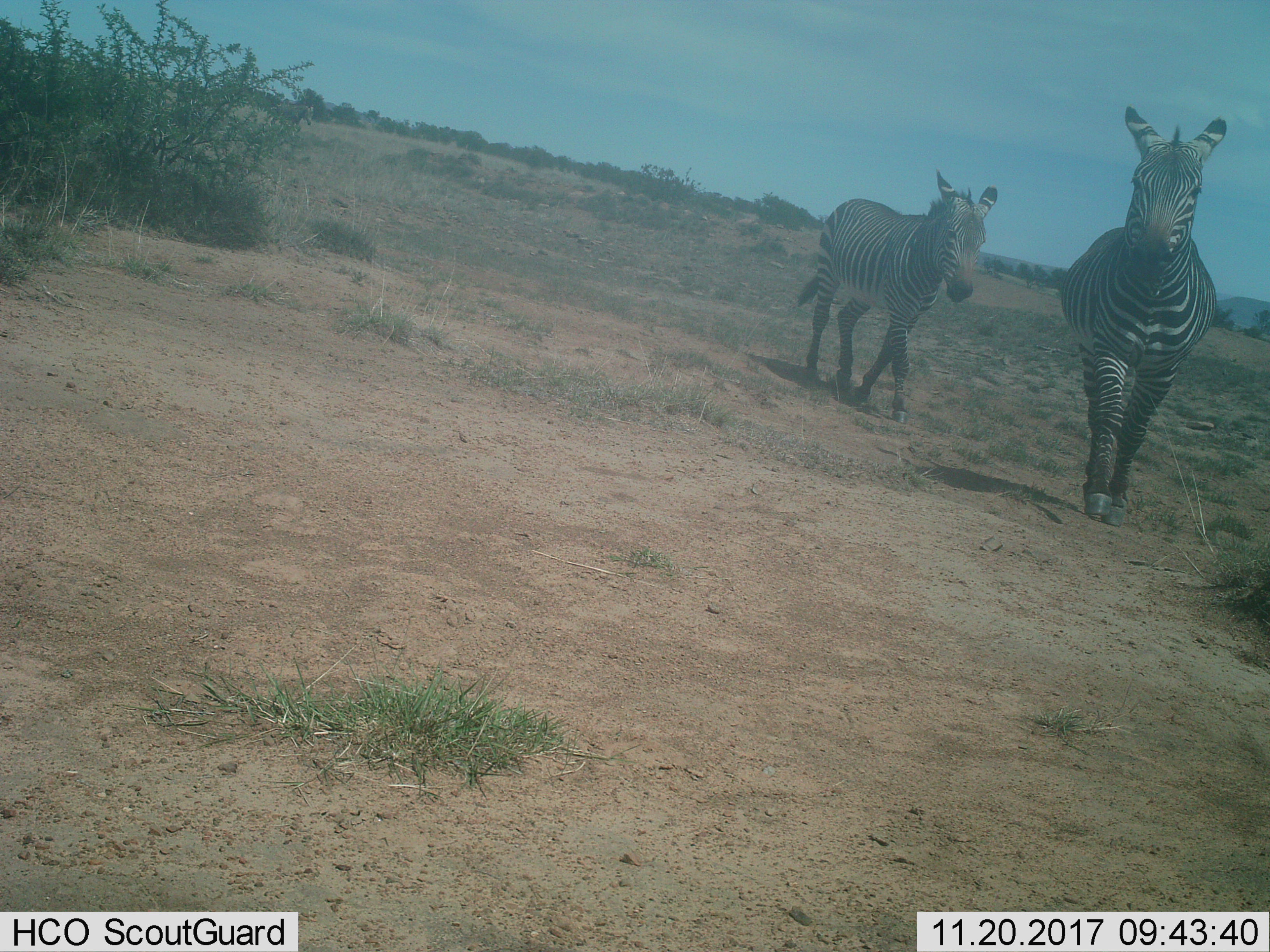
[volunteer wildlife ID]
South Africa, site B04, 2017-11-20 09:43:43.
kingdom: Animalia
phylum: Chordata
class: Mammalia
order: Perissodactyla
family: Equidae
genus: Equus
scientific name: Equus zebra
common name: mountain zebra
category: zebramountain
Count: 2.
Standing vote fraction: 0%.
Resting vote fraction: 0%.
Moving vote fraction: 100%.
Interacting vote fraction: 0%.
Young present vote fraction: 43%.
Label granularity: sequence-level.